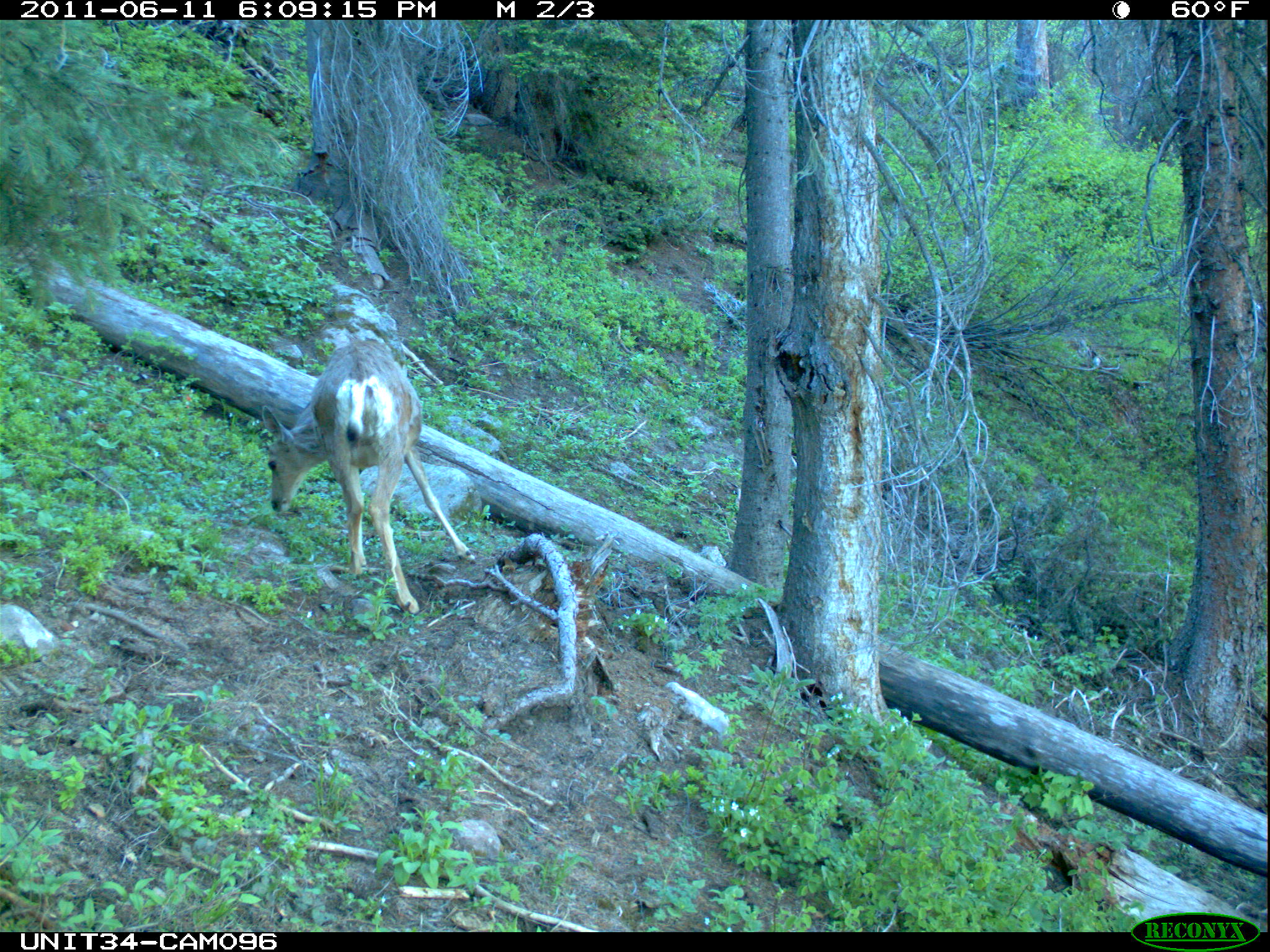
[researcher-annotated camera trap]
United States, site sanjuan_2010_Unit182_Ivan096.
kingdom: Animalia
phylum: Chordata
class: Mammalia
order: Artiodactyla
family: Cervidae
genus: Odocoileus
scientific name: Odocoileus hemionus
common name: mule deer